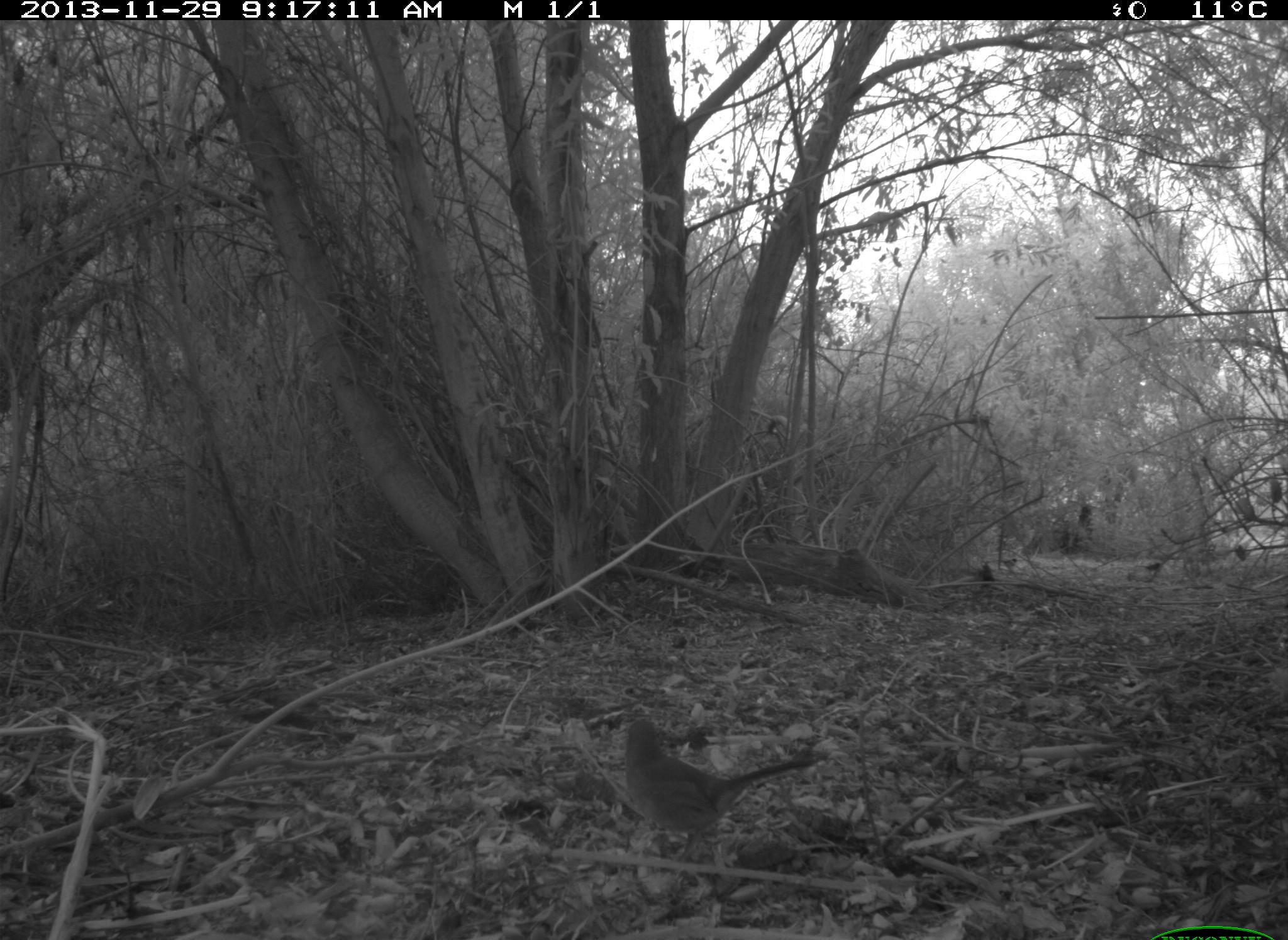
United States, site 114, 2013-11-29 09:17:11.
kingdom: Animalia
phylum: Chordata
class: Aves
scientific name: Aves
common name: bird